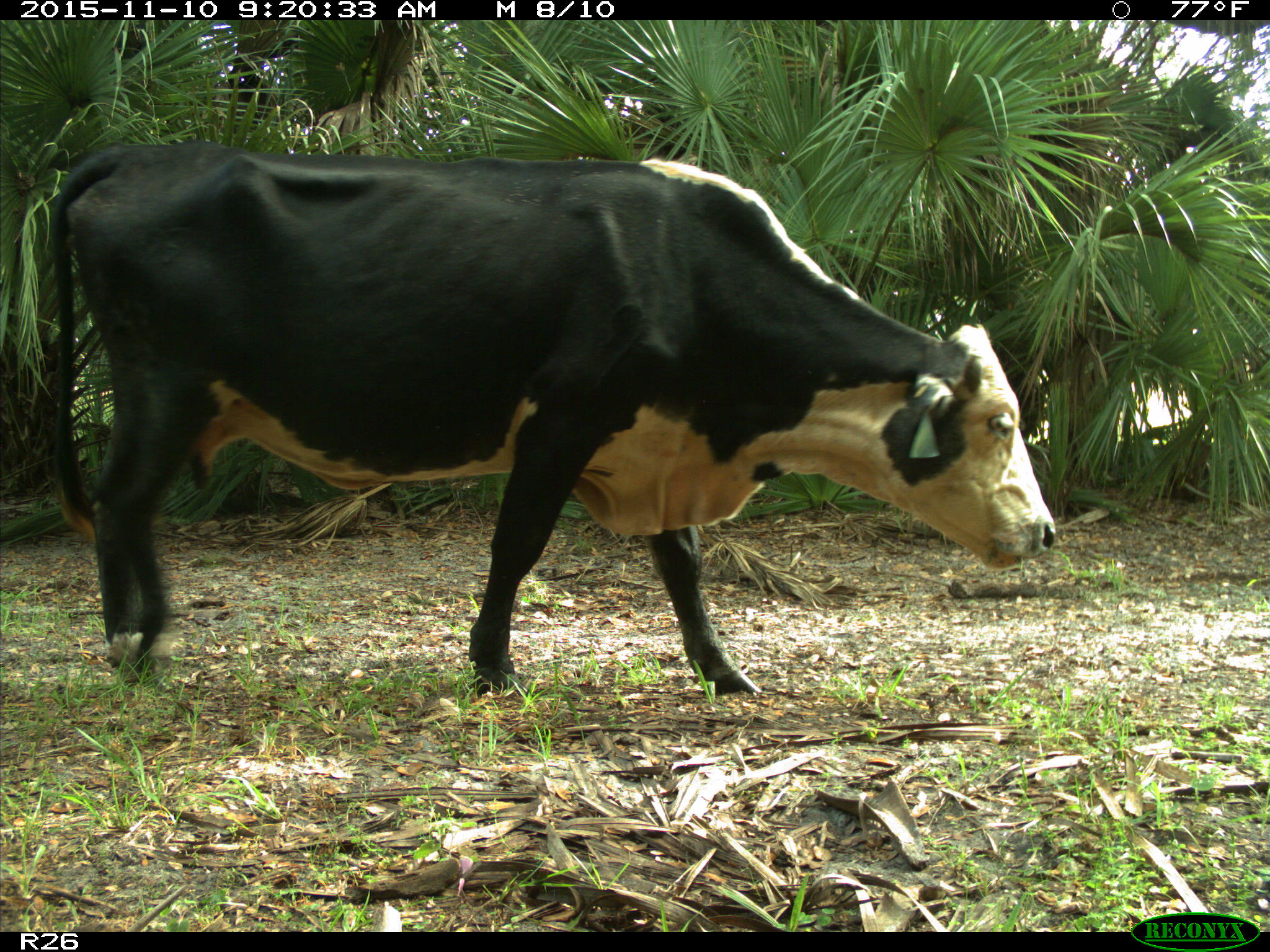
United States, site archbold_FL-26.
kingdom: Animalia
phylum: Chordata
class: Mammalia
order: Artiodactyla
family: Bovidae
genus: Bos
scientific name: Bos taurus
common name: domestic cow